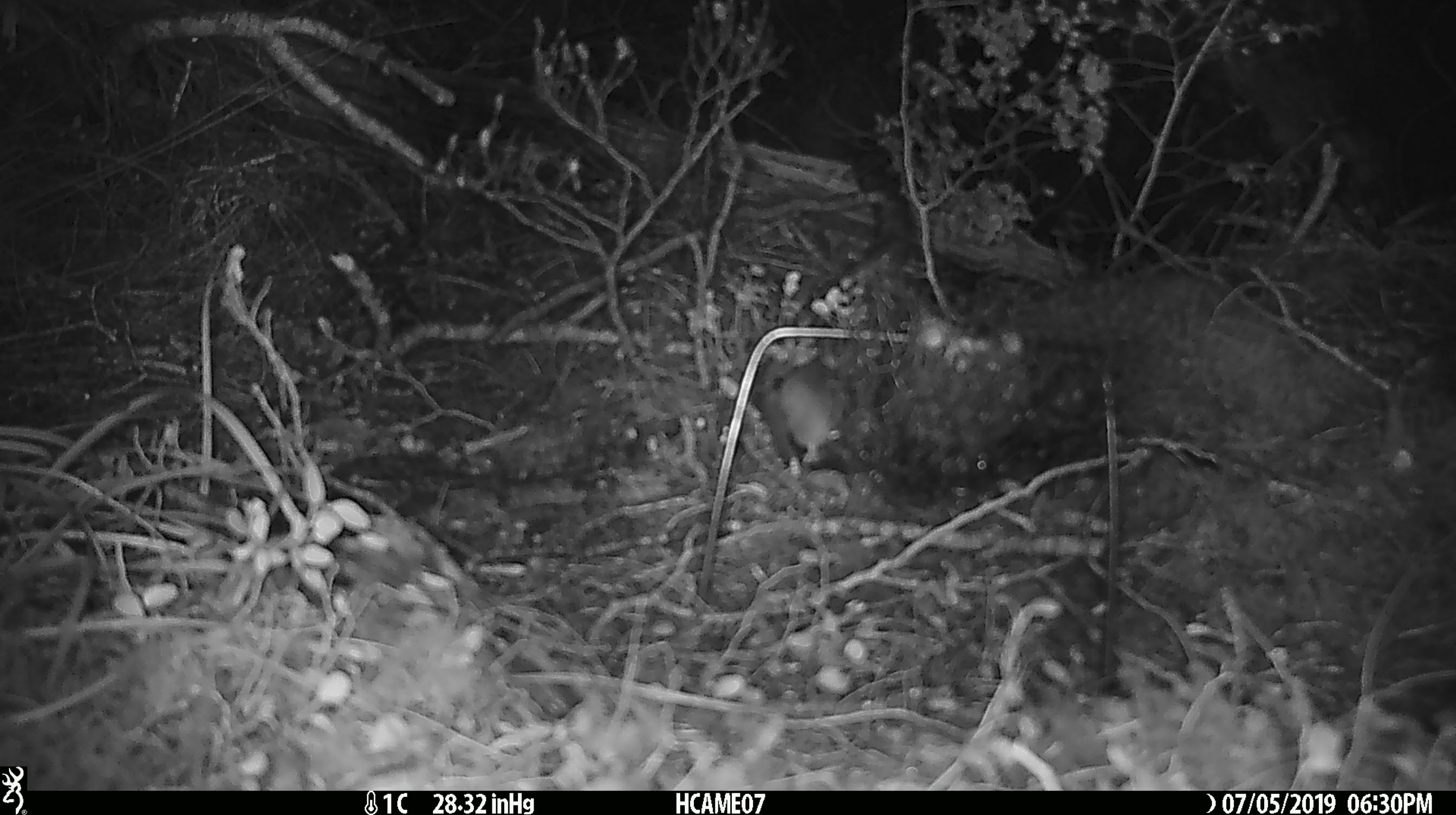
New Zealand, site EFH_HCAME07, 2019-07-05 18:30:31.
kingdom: Animalia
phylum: Chordata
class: Mammalia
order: Rodentia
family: Muridae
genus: Mus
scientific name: Mus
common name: mouse